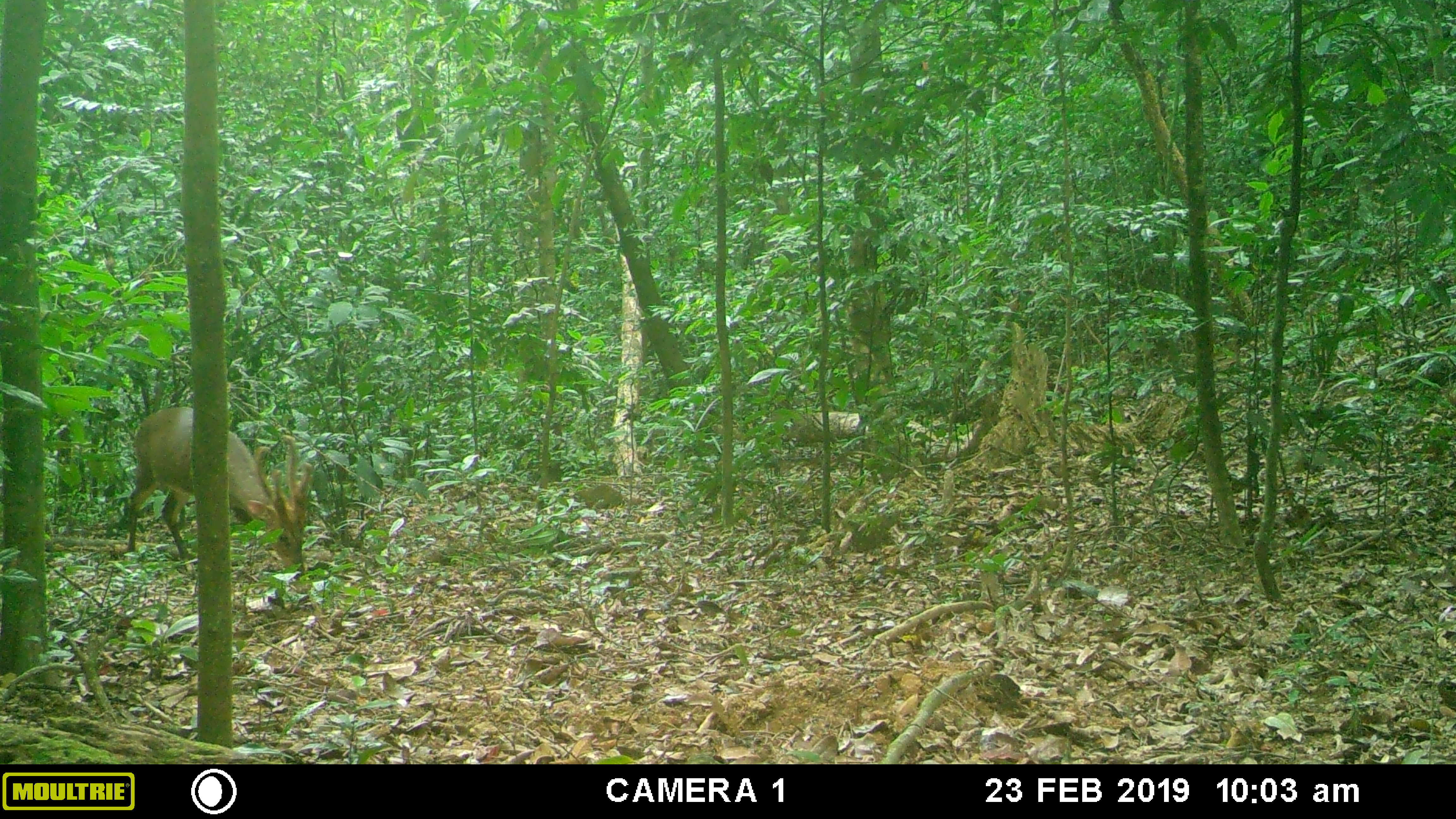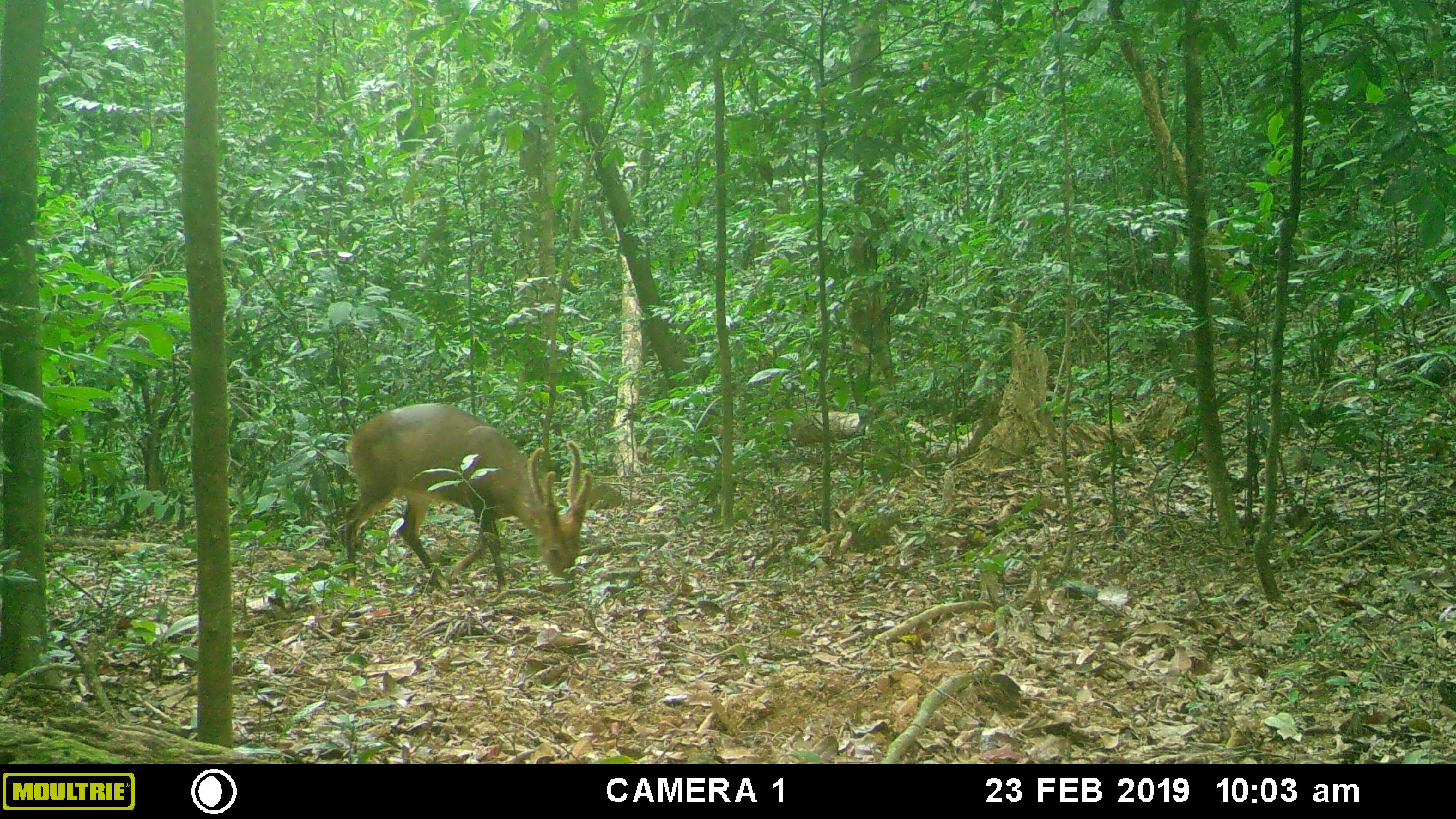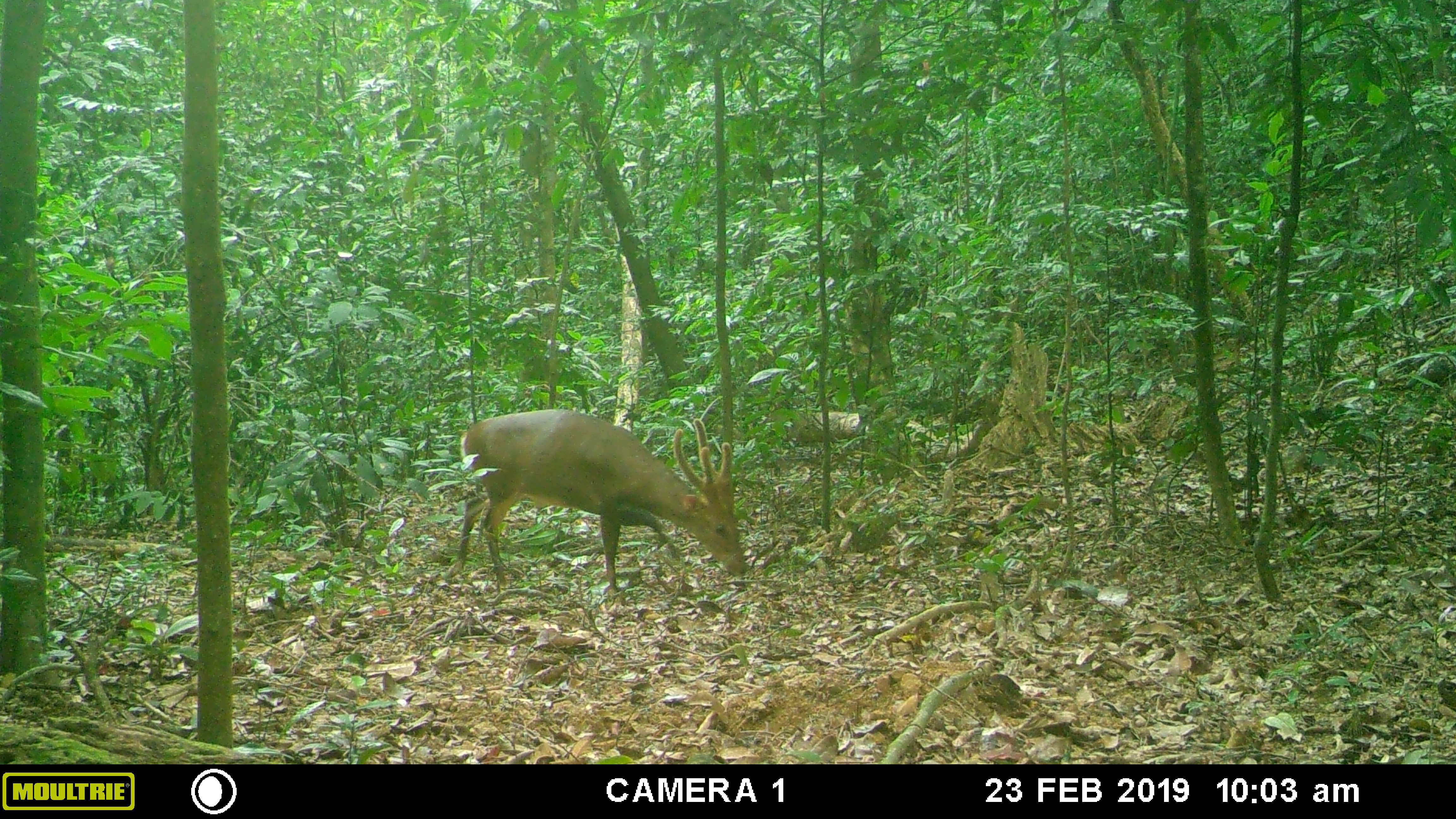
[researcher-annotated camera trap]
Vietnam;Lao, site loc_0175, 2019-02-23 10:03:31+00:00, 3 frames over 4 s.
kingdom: Animalia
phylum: Chordata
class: Mammalia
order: Artiodactyla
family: Cervidae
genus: Muntiacus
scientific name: Muntiacus vuquangensis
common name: large-antlered muntjac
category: large antlered muntjac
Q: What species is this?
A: Large antlered muntjac (large-antlered muntjac) (Muntiacus vuquangensis).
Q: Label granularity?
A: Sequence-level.